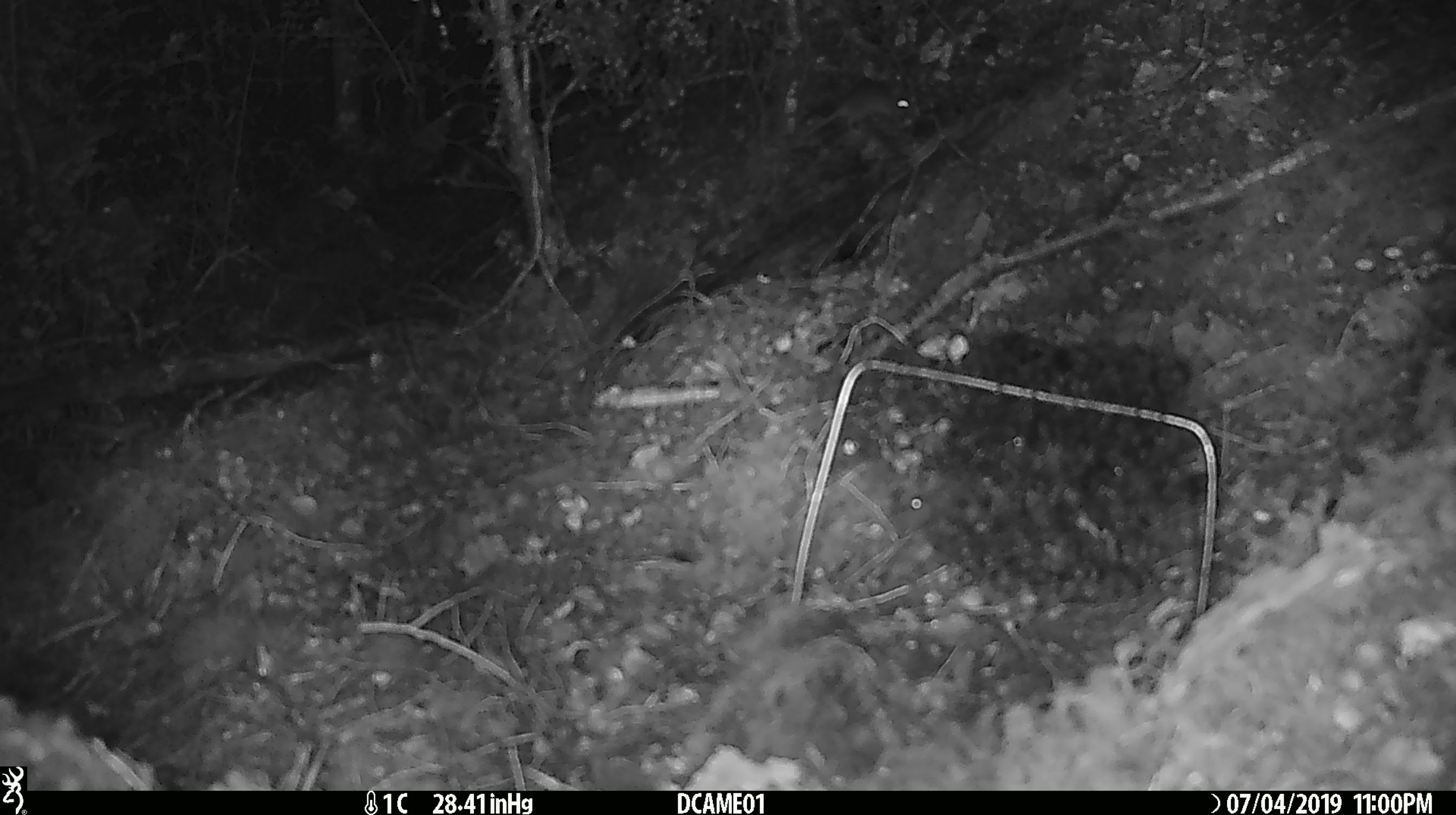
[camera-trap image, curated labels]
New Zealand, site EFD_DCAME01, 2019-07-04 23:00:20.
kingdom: Animalia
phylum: Chordata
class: Mammalia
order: Rodentia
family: Muridae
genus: Mus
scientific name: Mus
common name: mouse